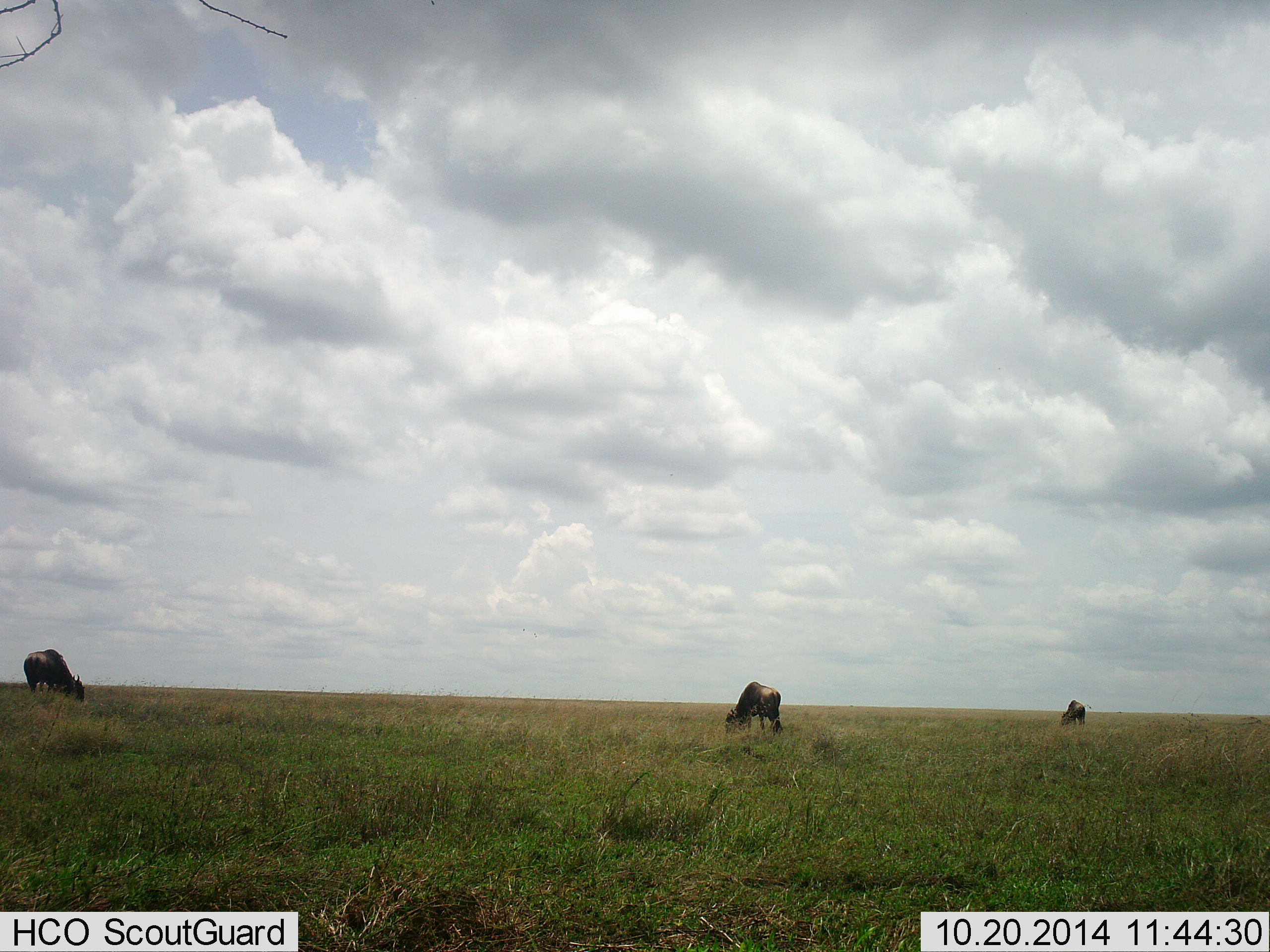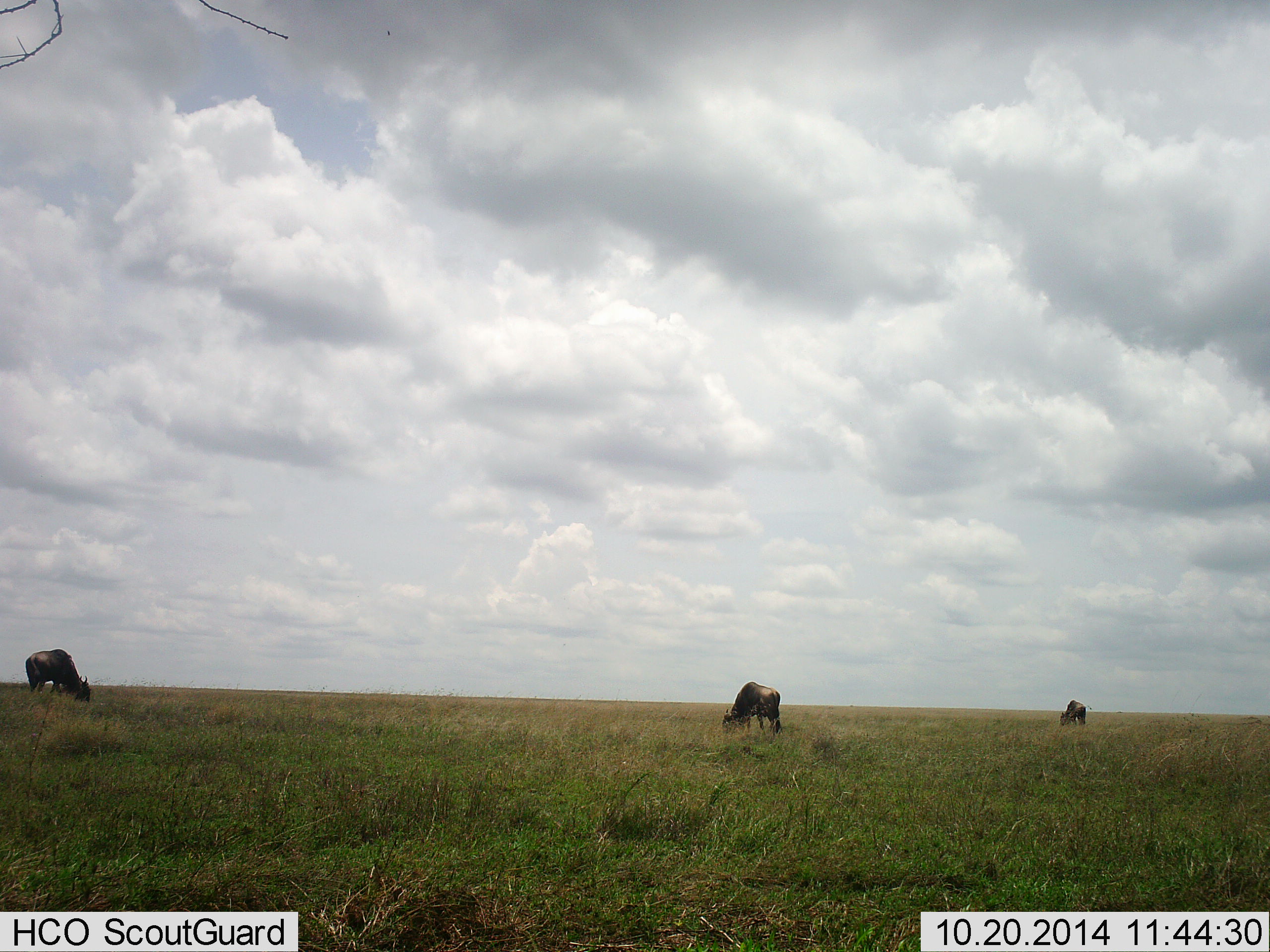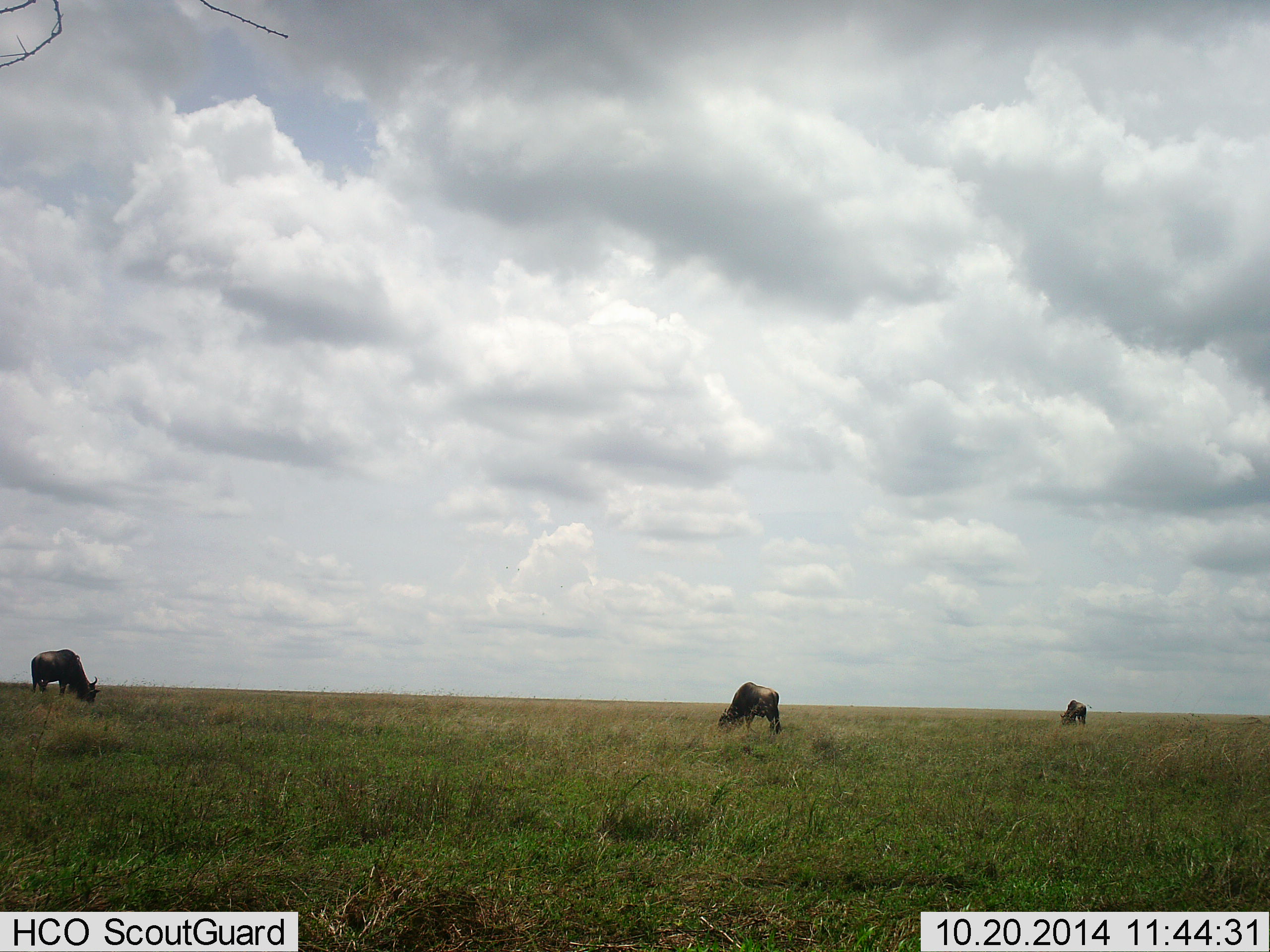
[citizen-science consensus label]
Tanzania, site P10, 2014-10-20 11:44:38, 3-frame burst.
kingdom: Animalia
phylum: Chordata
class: Mammalia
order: Artiodactyla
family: Bovidae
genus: Connochaetes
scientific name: Connochaetes taurinus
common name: blue wildebeest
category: wildebeest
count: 3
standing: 9%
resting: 9%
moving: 18%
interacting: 0%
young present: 0%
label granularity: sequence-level